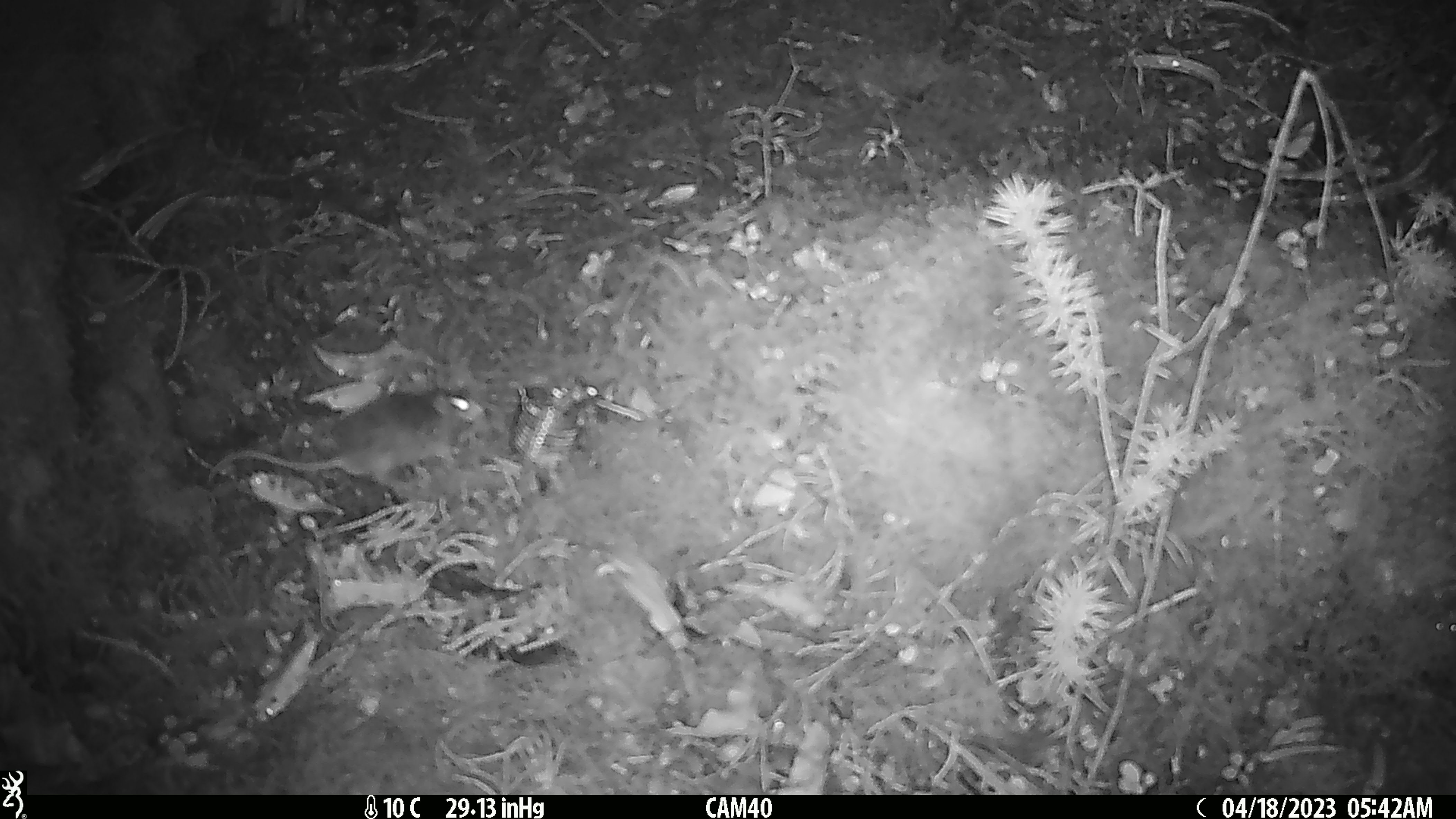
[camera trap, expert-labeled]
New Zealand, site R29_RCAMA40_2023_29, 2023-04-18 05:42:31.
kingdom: Animalia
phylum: Chordata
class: Mammalia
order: Rodentia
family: Muridae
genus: Mus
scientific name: Mus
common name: mouse